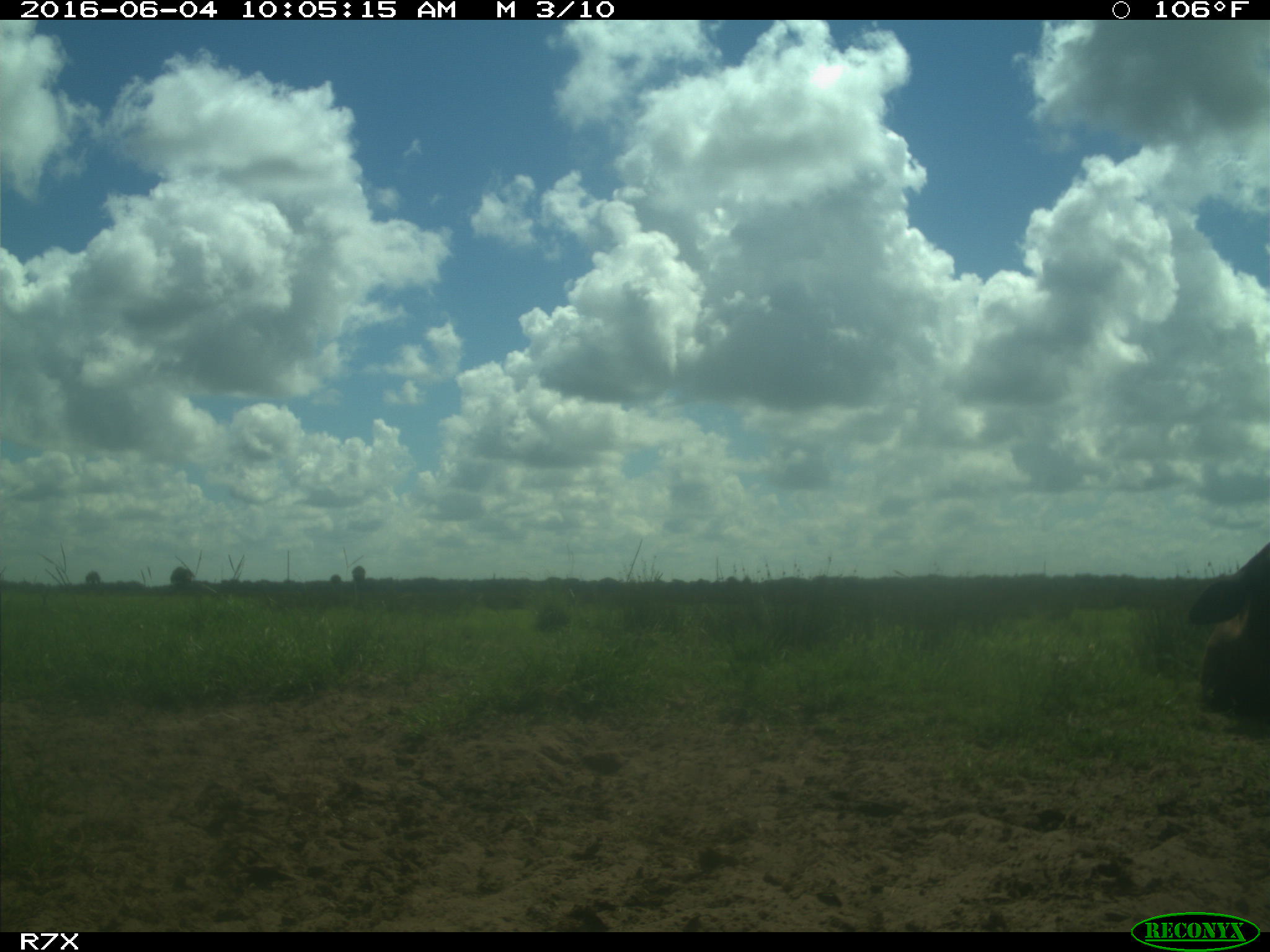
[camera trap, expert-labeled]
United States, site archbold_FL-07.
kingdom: Animalia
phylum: Chordata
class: Mammalia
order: Artiodactyla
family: Bovidae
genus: Bos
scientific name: Bos taurus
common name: domestic cow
Bos taurus (domestic cow).